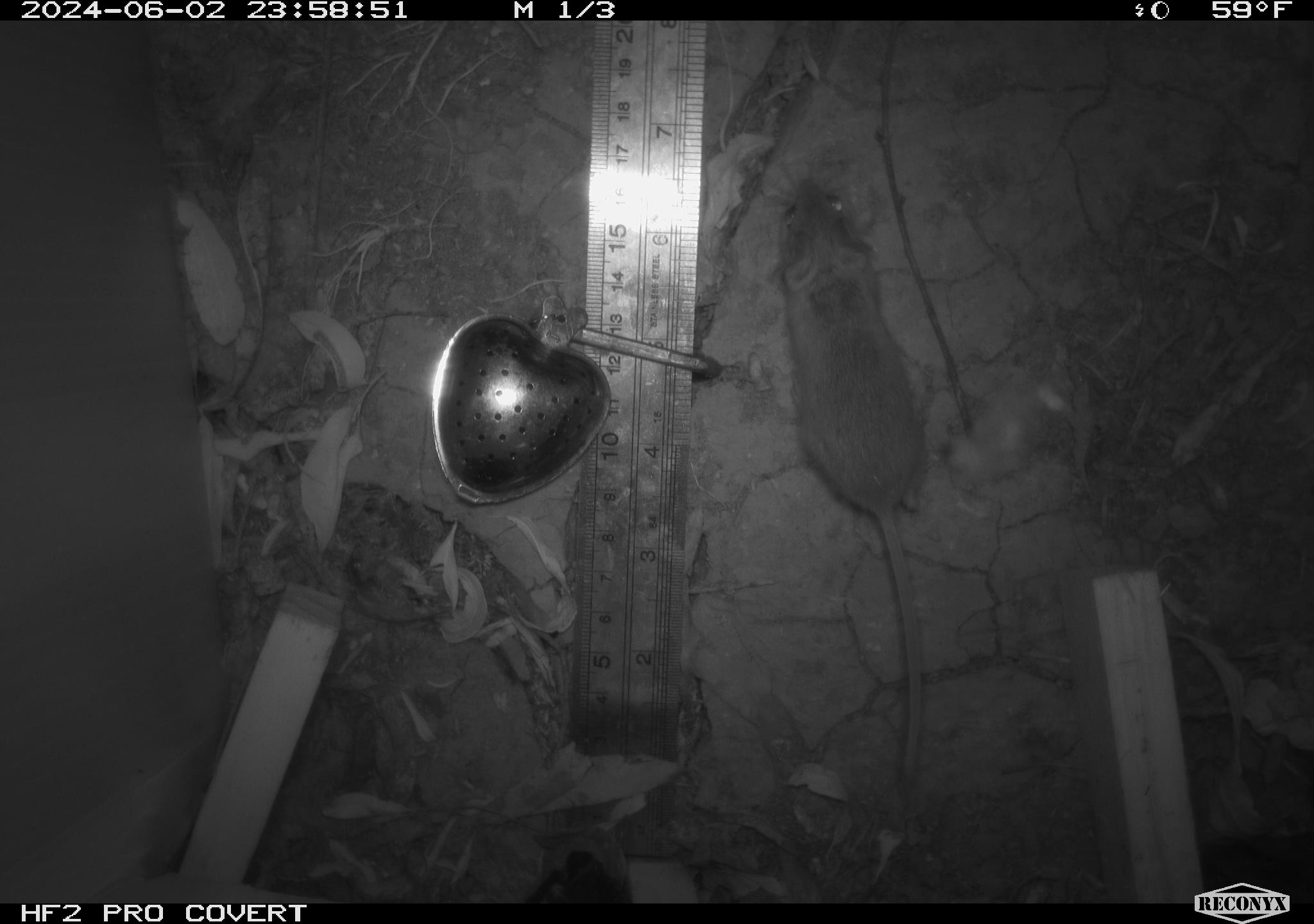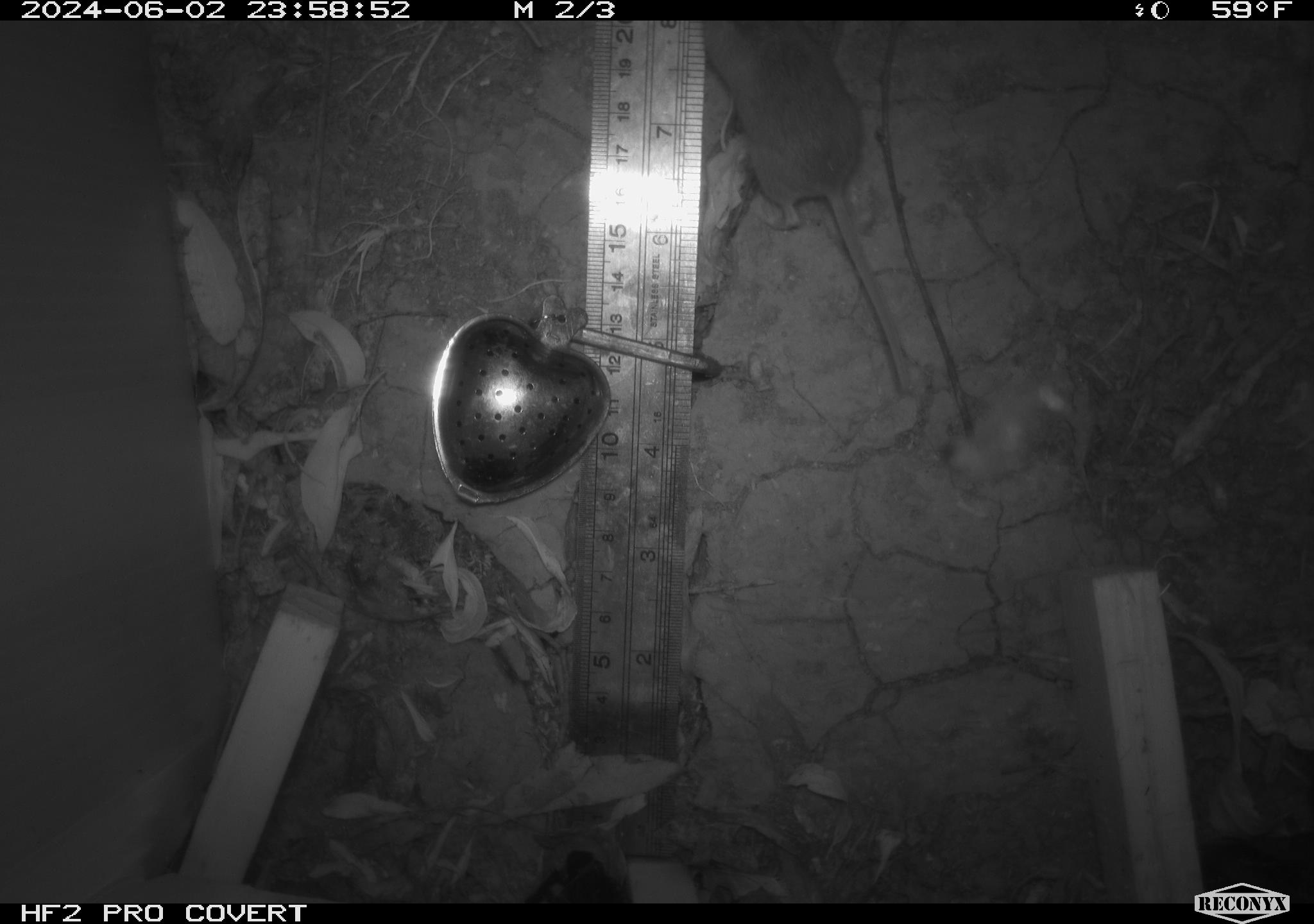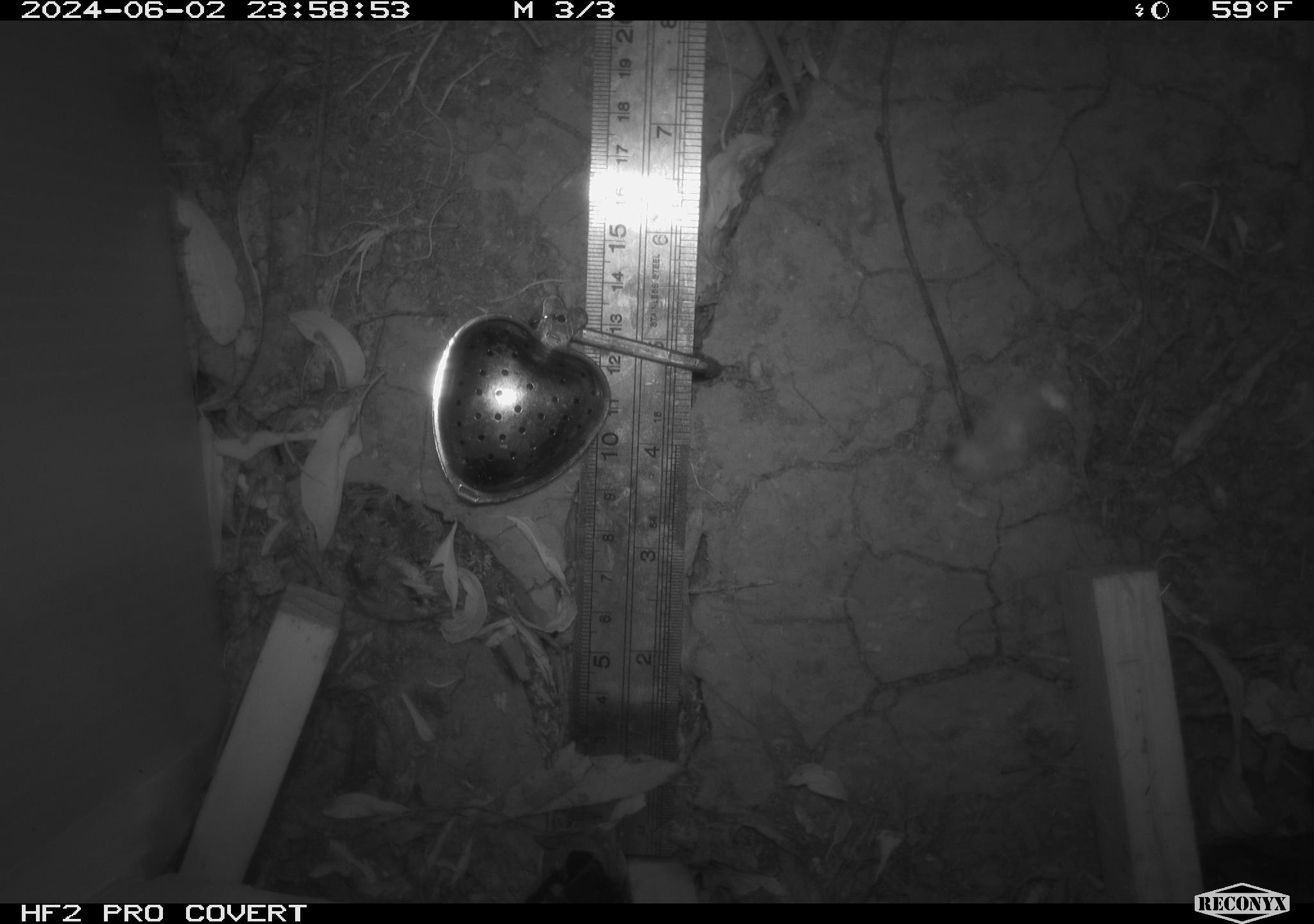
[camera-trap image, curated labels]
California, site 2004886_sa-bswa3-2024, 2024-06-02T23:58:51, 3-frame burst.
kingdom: Animalia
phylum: Chordata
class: Mammalia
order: Rodentia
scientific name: Rodentia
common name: mouse species